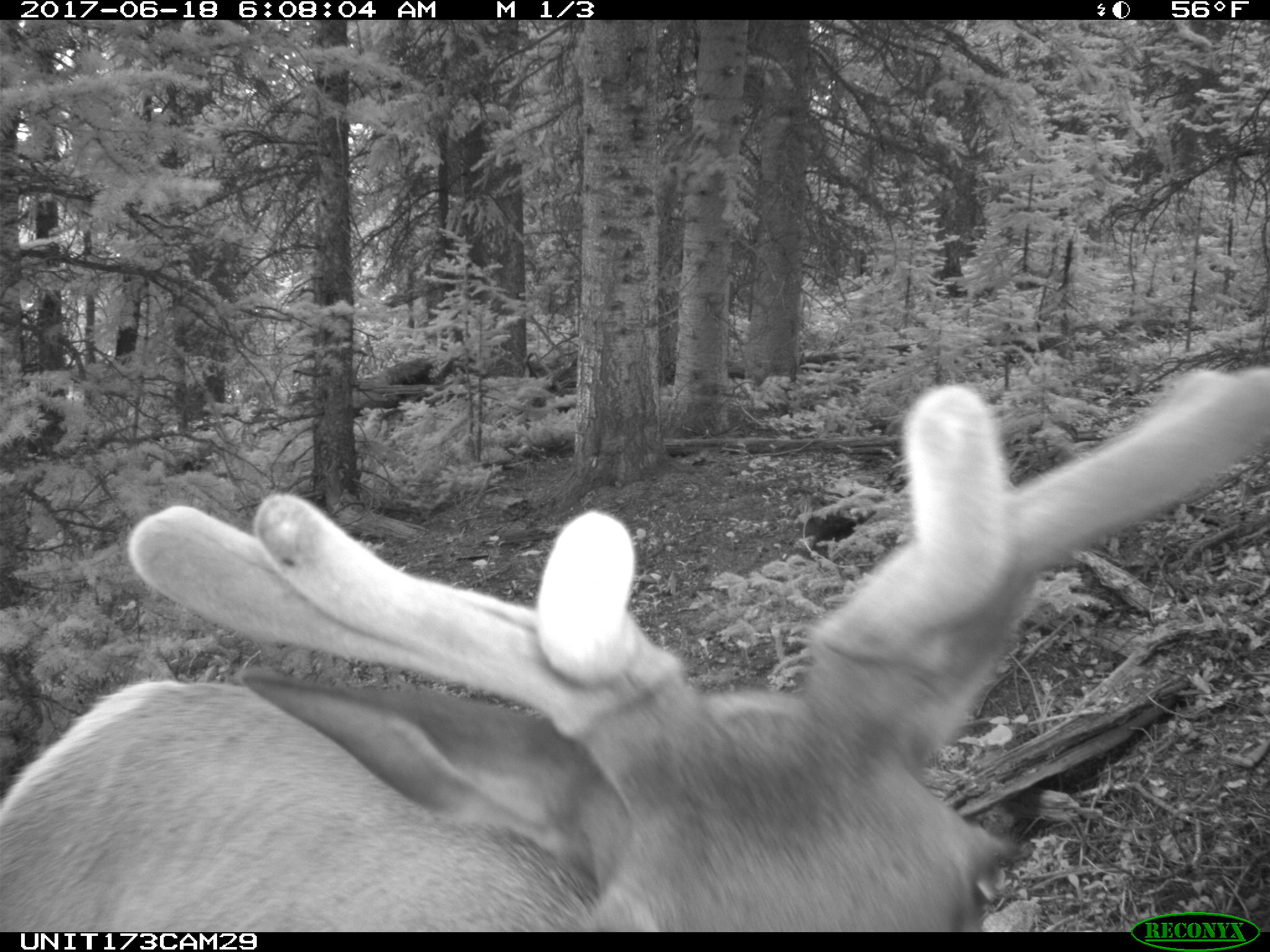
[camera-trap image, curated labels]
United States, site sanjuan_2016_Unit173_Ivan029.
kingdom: Animalia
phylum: Chordata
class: Mammalia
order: Artiodactyla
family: Cervidae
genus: Cervus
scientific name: Cervus elaphus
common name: red deer